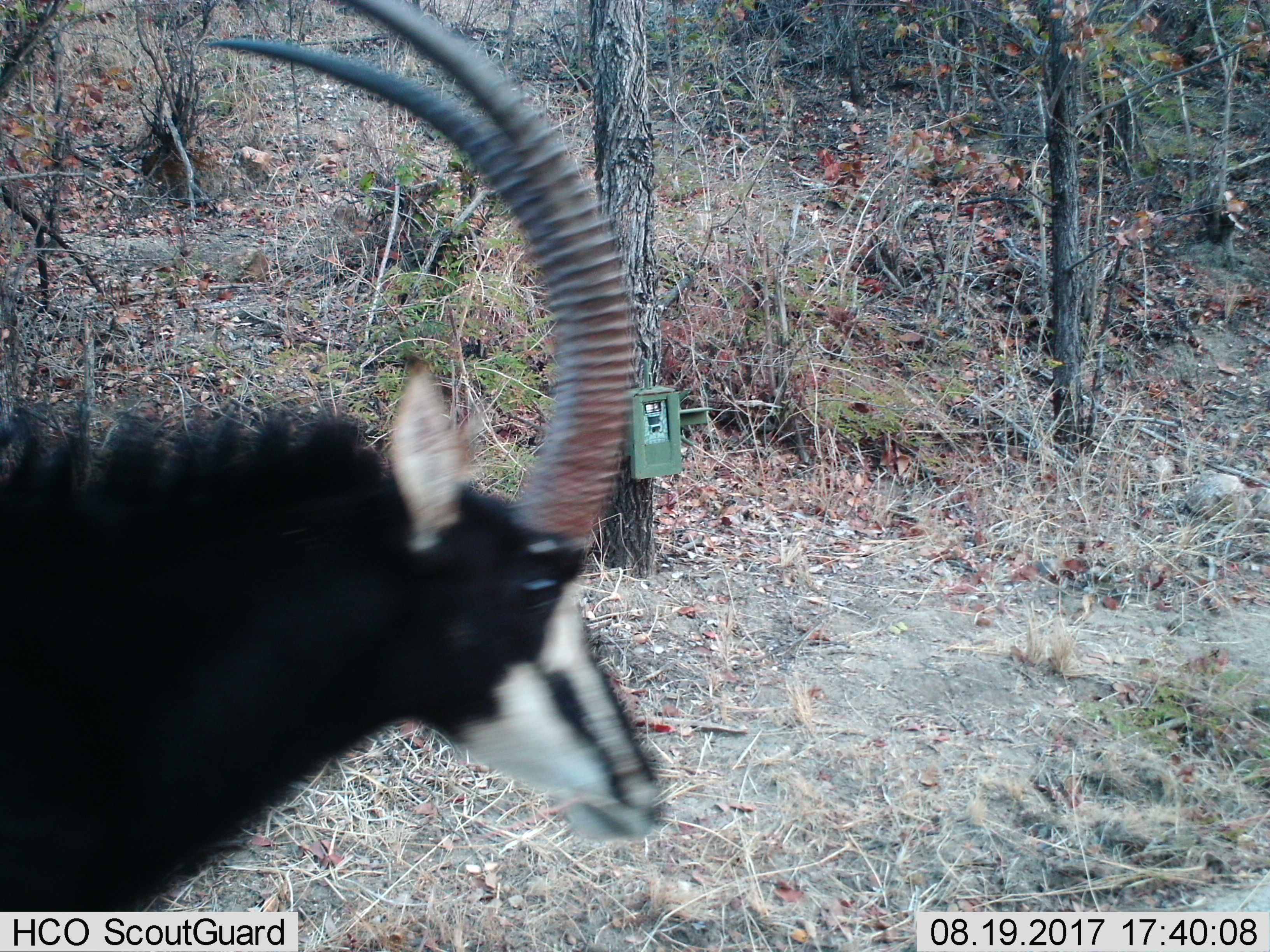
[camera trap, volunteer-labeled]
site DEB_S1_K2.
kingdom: Animalia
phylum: Chordata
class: Mammalia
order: Artiodactyla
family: Bovidae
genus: Hippotragus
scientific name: Hippotragus niger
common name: sable antelope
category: sable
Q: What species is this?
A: Sable (sable antelope) (Hippotragus niger).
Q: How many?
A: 1.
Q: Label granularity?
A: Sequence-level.